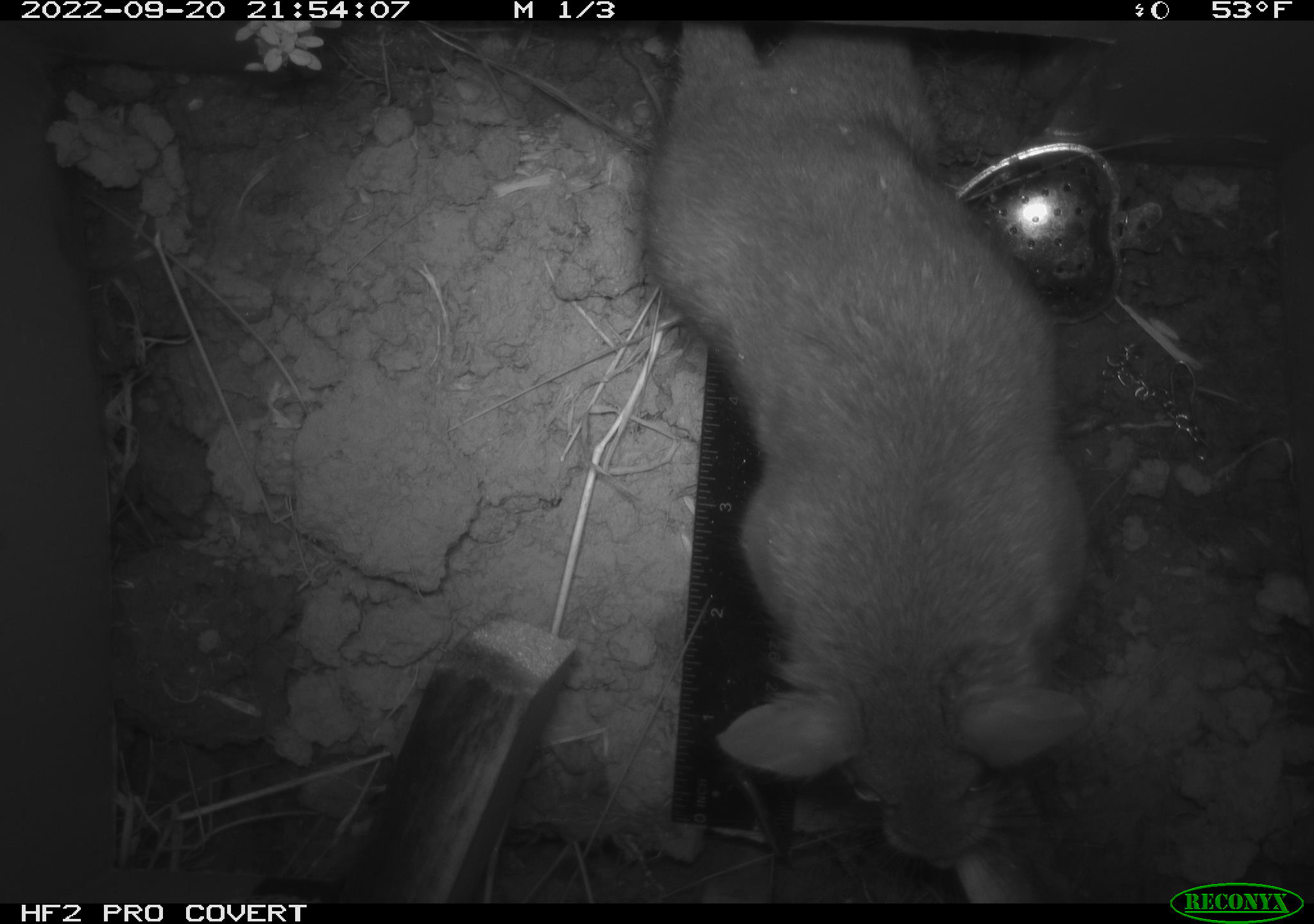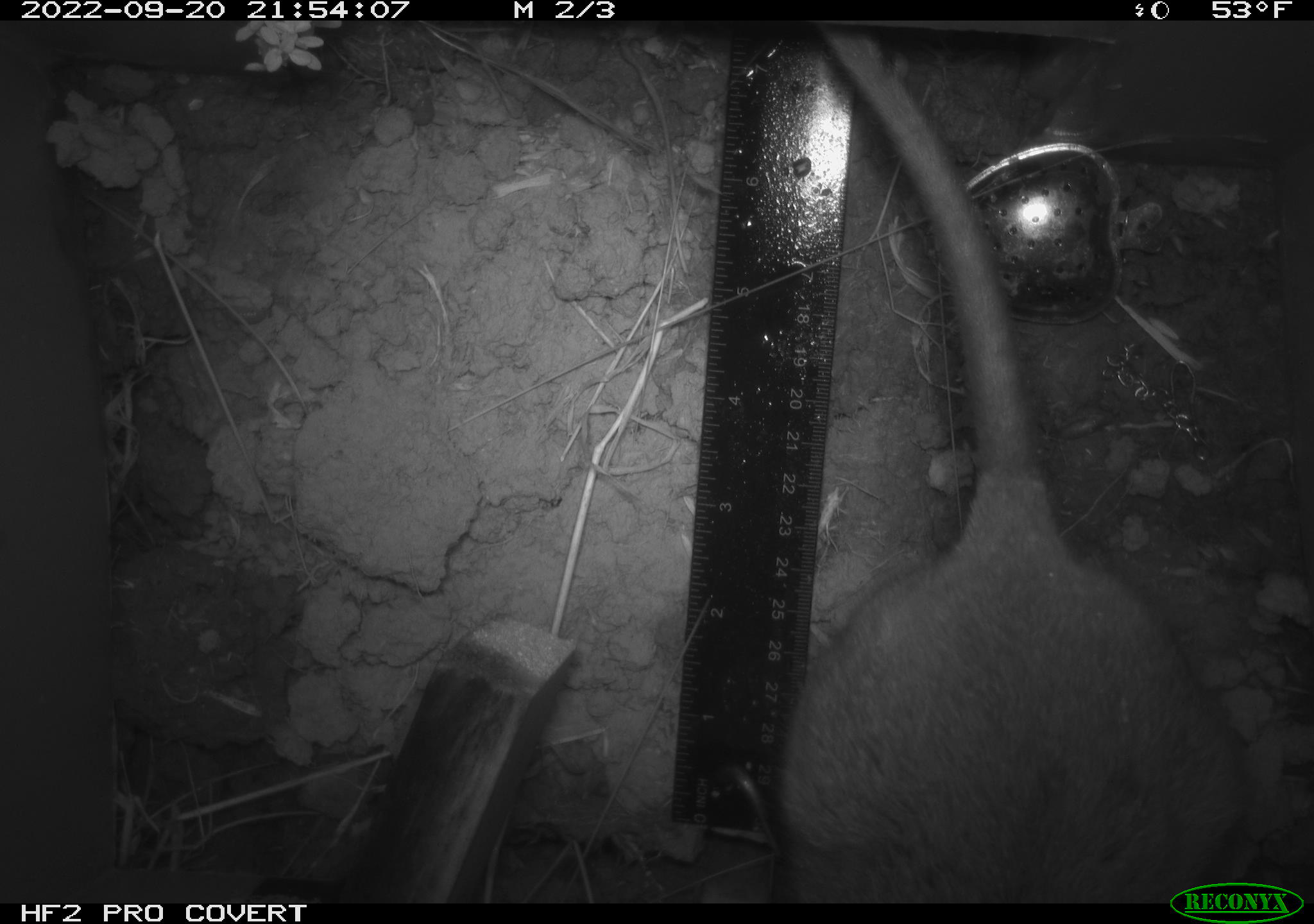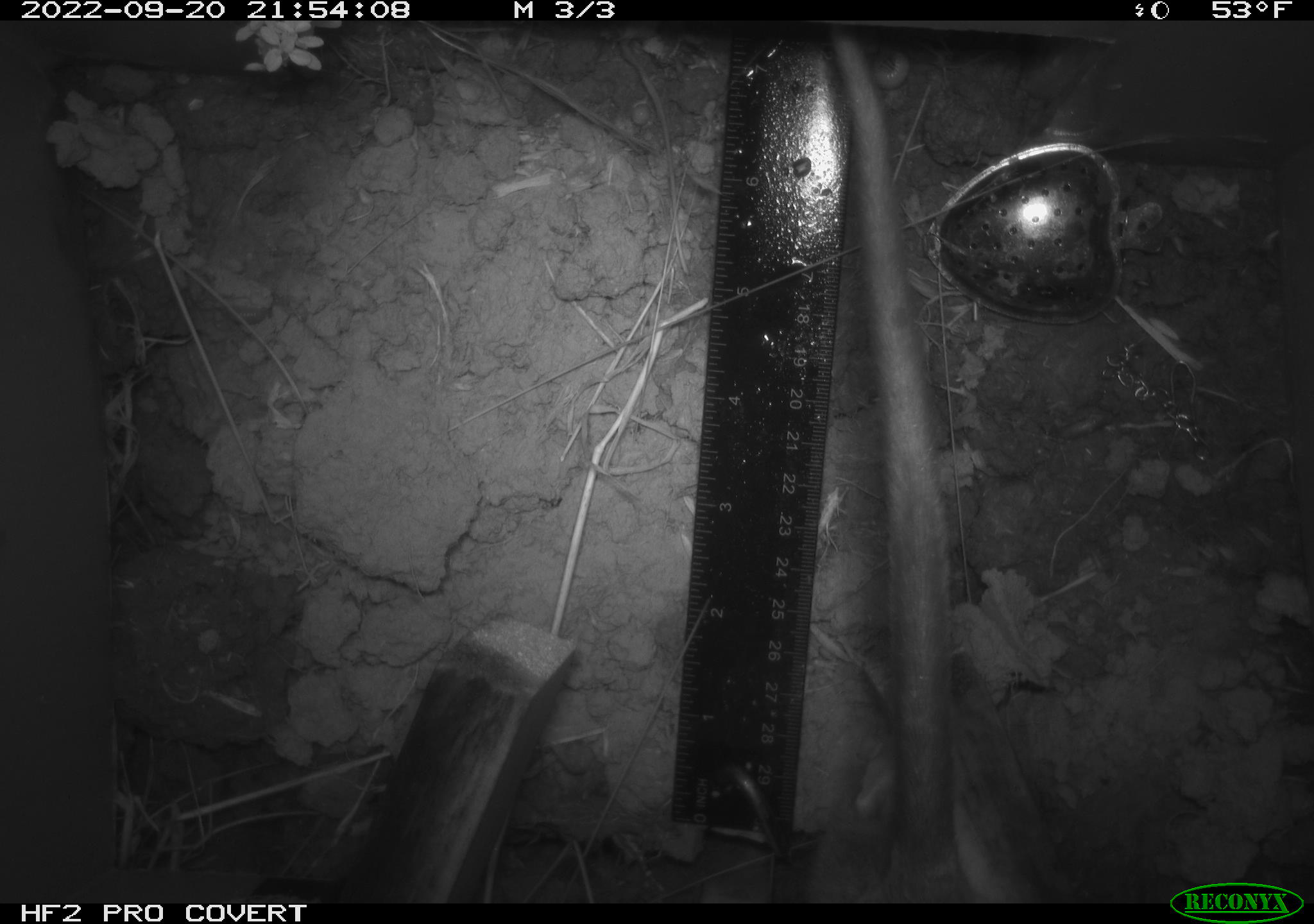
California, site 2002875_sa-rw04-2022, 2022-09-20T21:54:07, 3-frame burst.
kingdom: Animalia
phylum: Chordata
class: Mammalia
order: Rodentia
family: Cricetidae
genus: Neotoma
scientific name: Neotoma fuscipes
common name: dusky-footed woodrat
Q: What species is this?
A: Dusky-footed woodrat (Neotoma fuscipes).